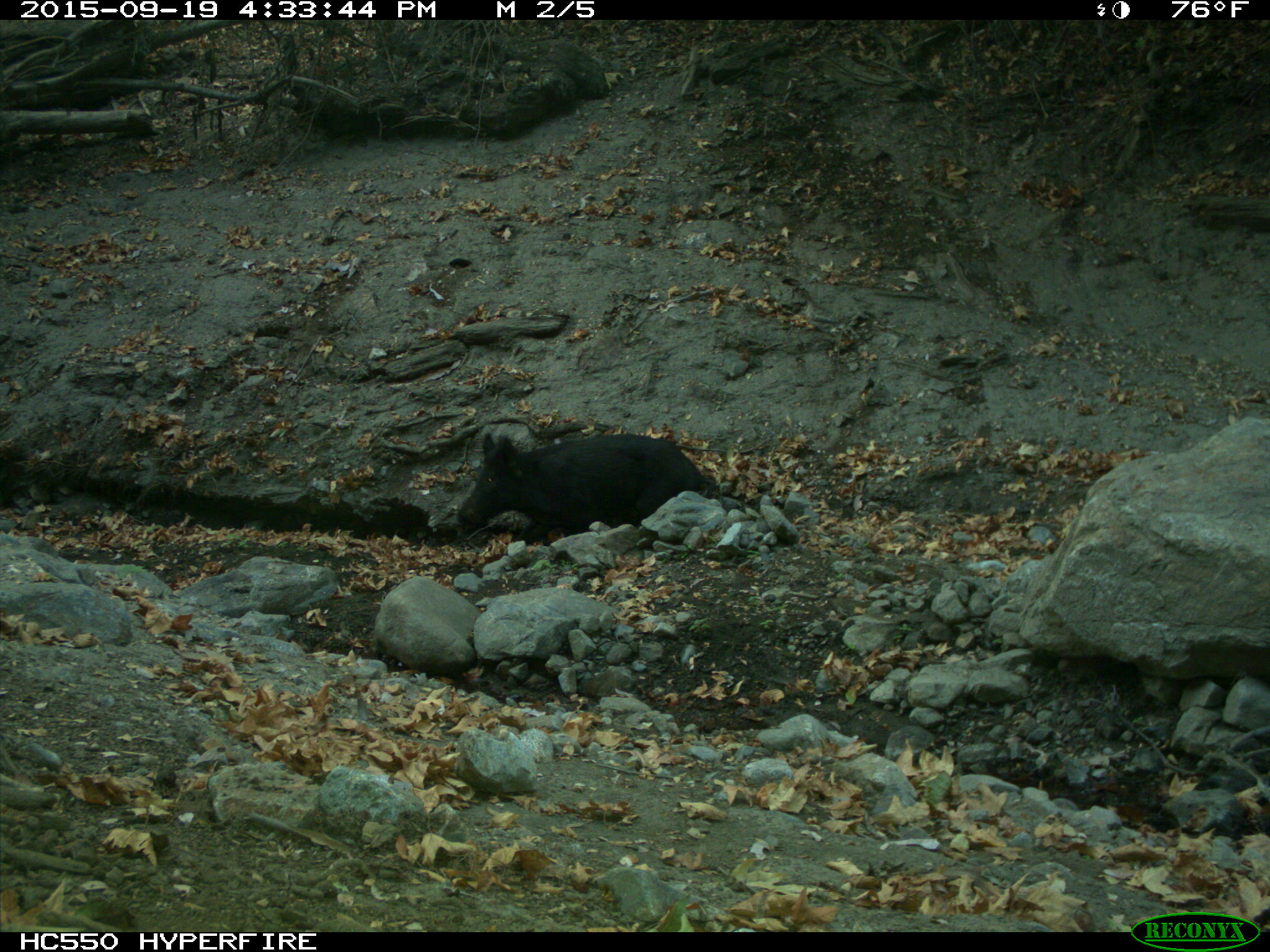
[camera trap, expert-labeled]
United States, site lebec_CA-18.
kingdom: Animalia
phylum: Chordata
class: Mammalia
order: Artiodactyla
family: Suidae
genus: Sus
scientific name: Sus scrofa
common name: wild boar